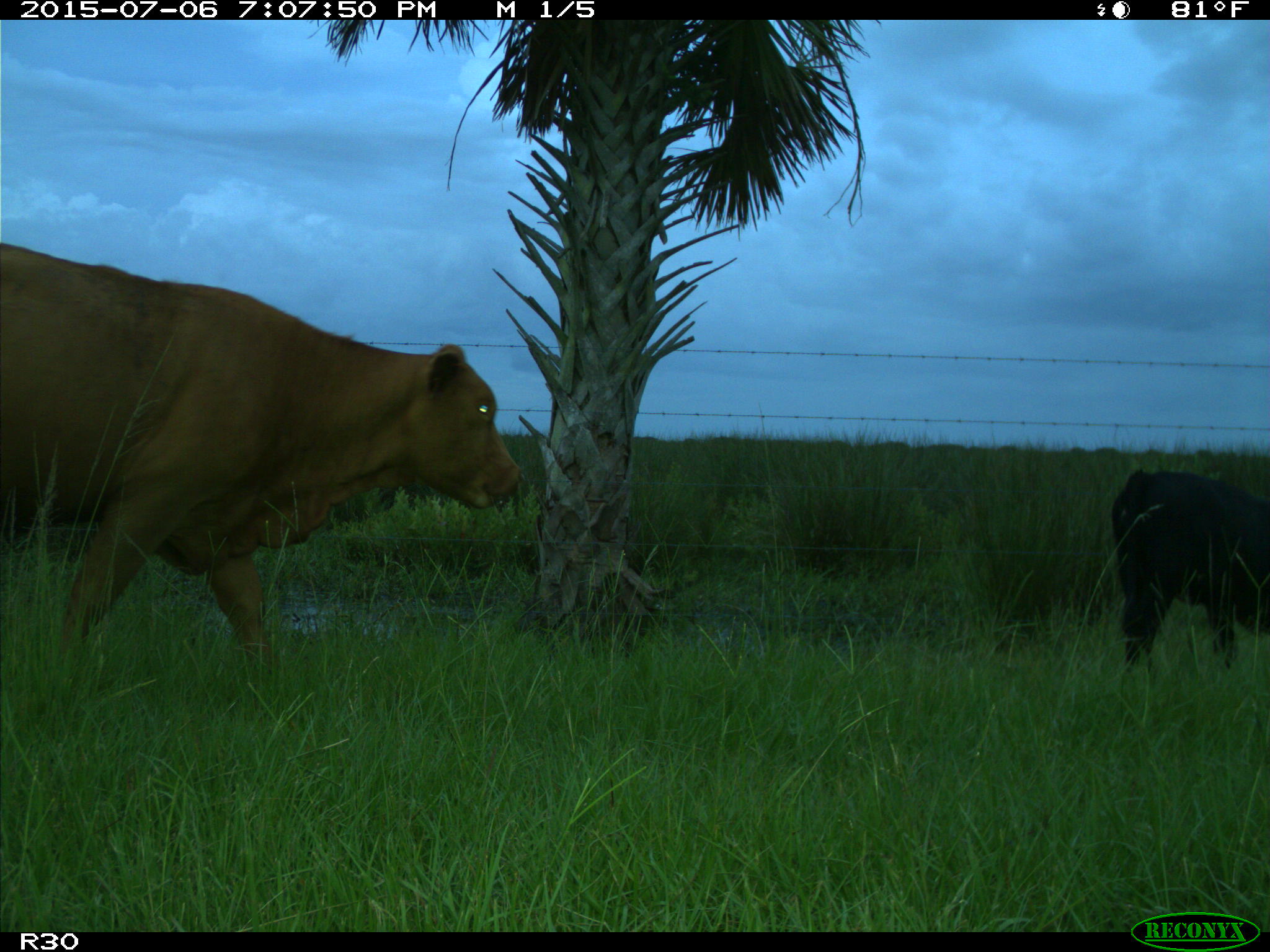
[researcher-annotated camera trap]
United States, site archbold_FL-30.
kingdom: Animalia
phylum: Chordata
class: Mammalia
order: Artiodactyla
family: Bovidae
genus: Bos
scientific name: Bos taurus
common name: domestic cow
Bos taurus (domestic cow).